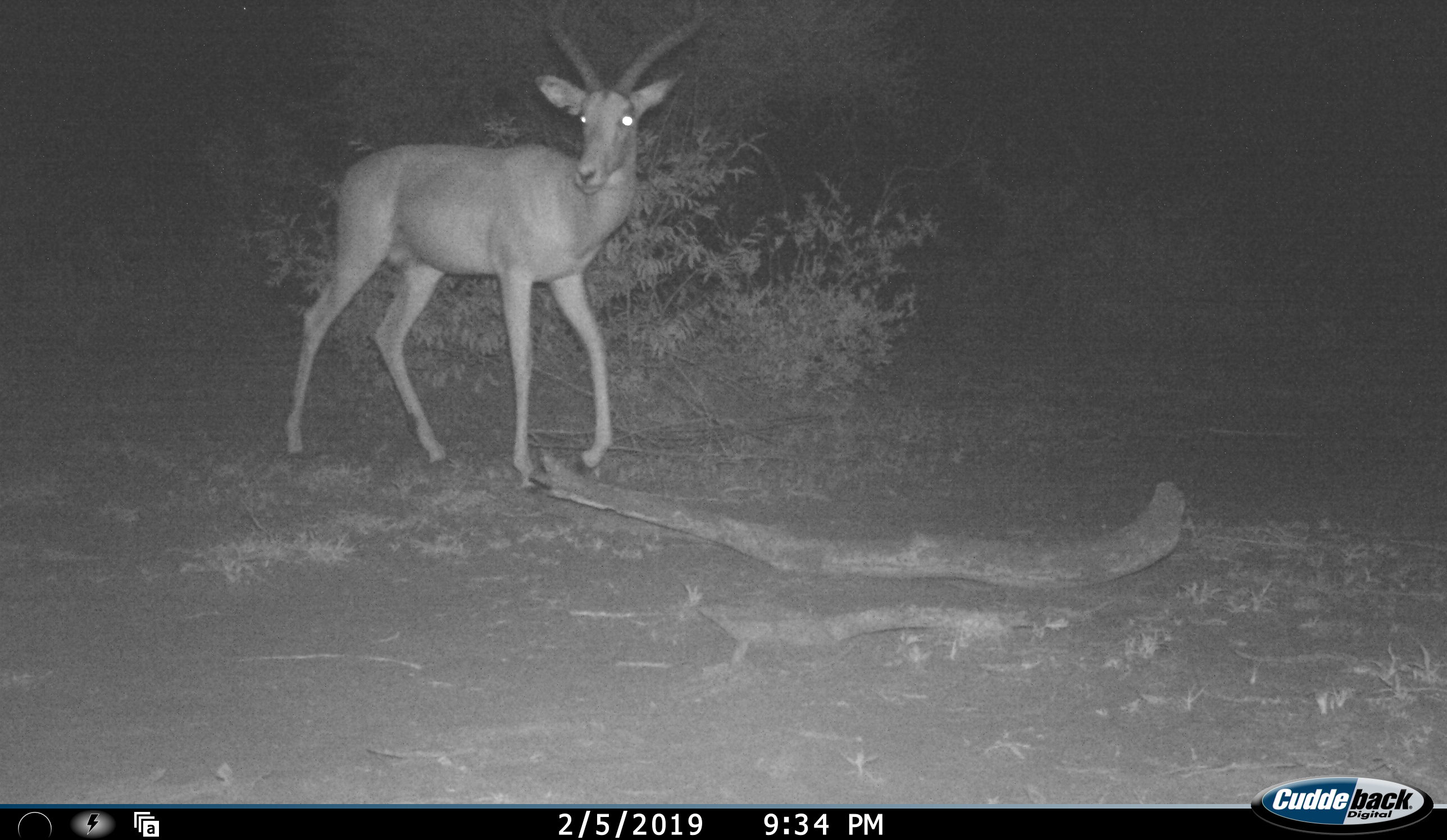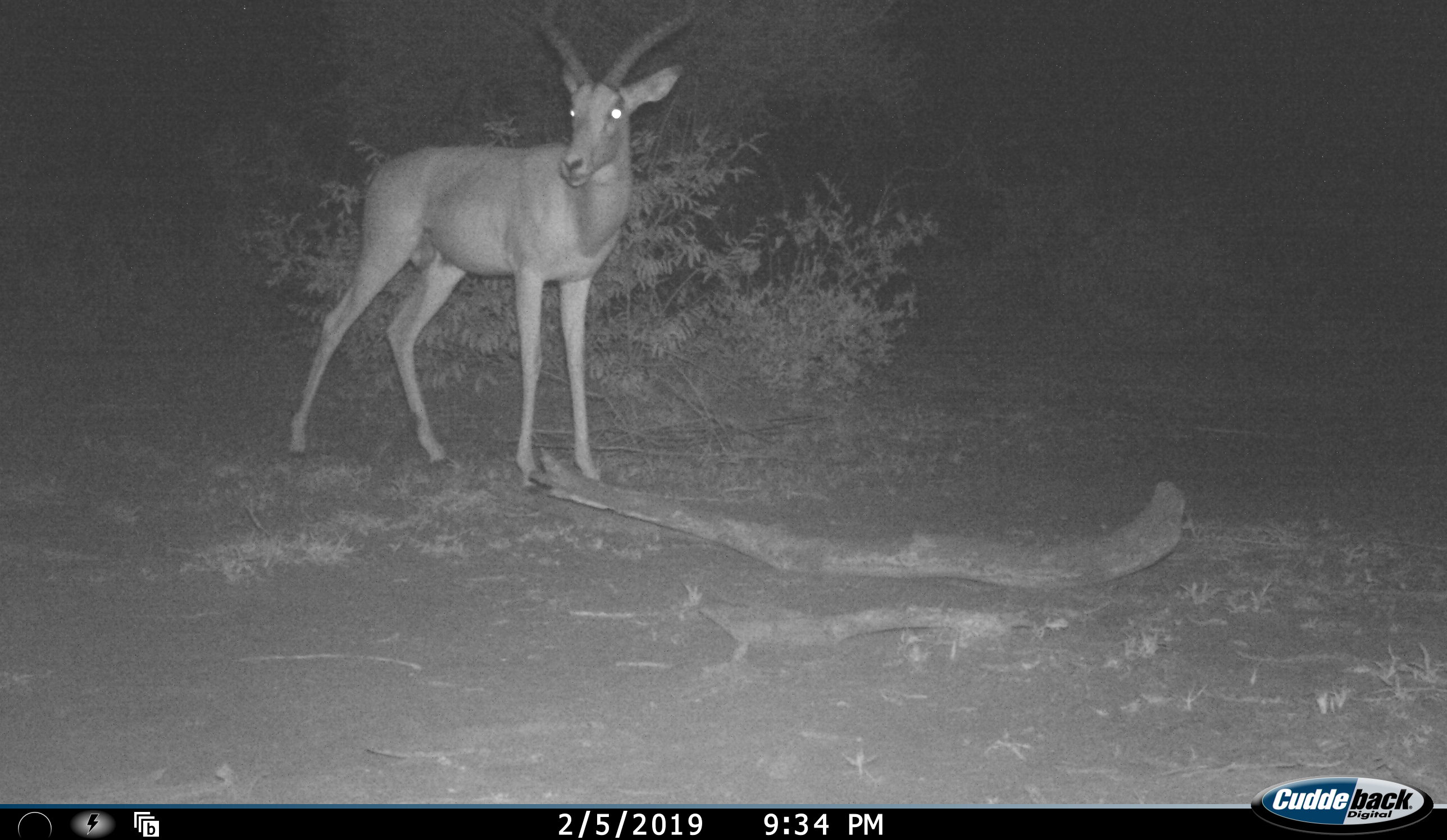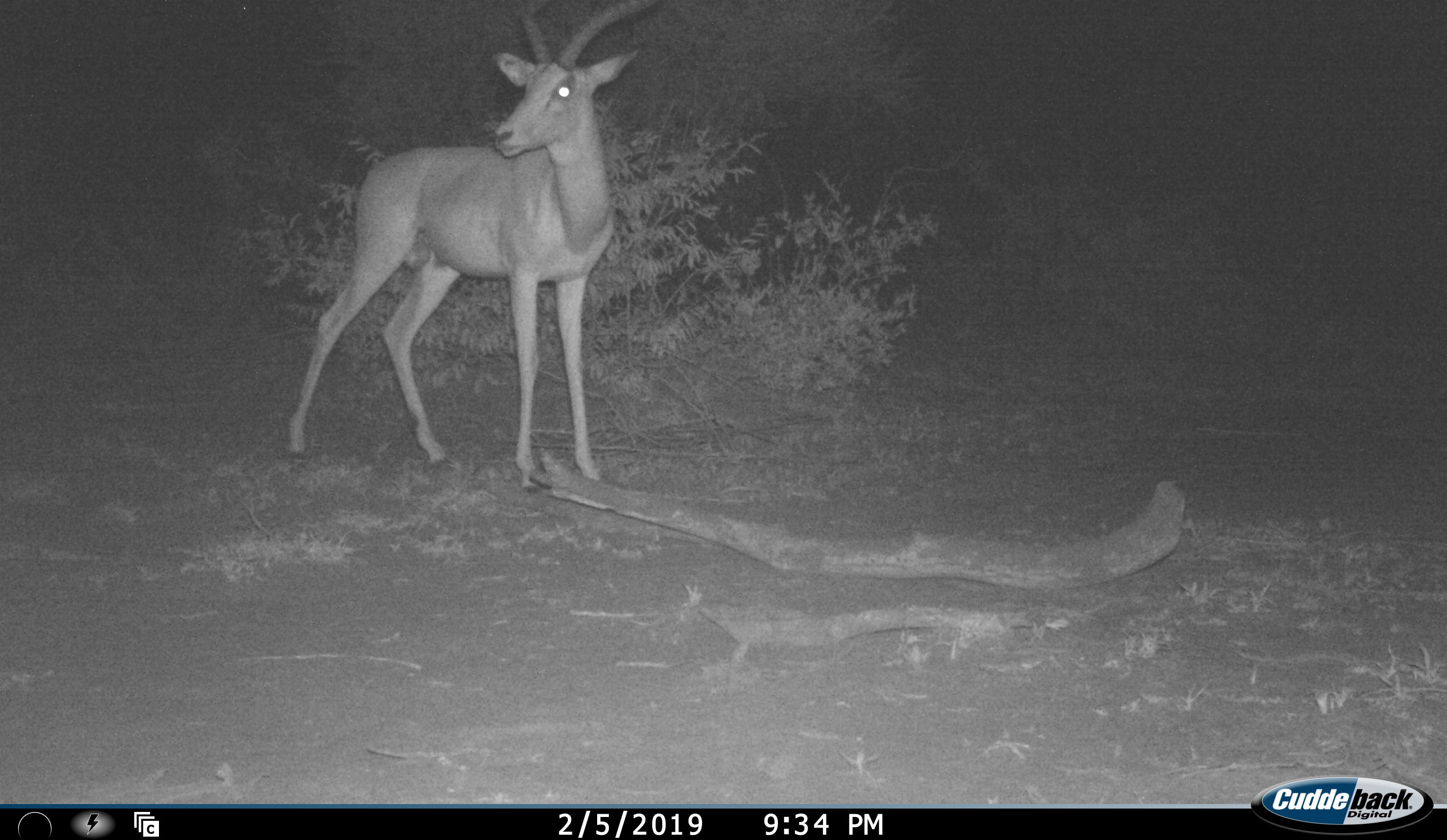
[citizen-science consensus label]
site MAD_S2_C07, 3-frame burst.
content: unidentified animal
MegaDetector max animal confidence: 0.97